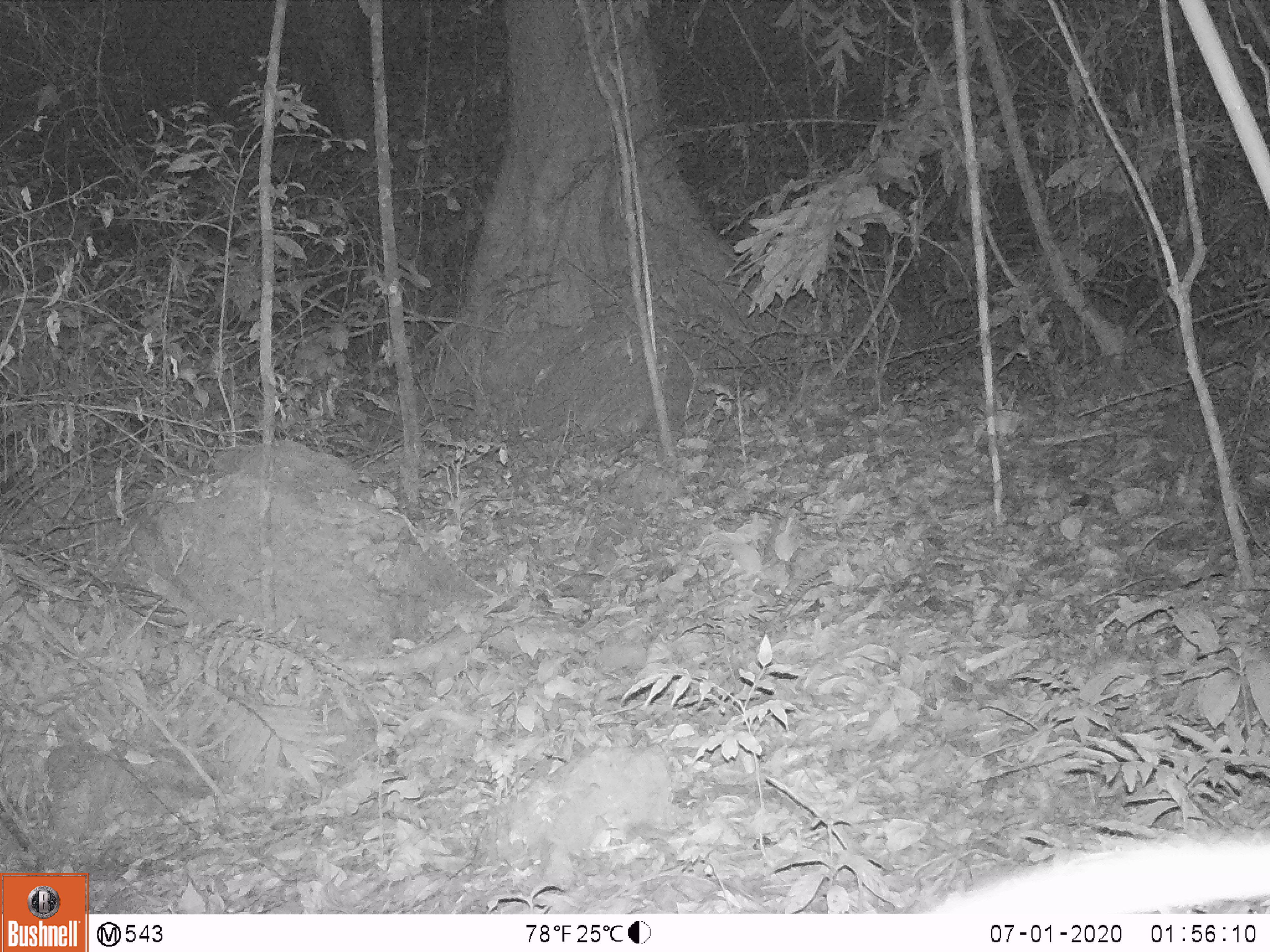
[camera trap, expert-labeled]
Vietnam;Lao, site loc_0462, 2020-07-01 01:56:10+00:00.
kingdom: Animalia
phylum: Chordata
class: Mammalia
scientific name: Mammalia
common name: mammal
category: unidentified small mammal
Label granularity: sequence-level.